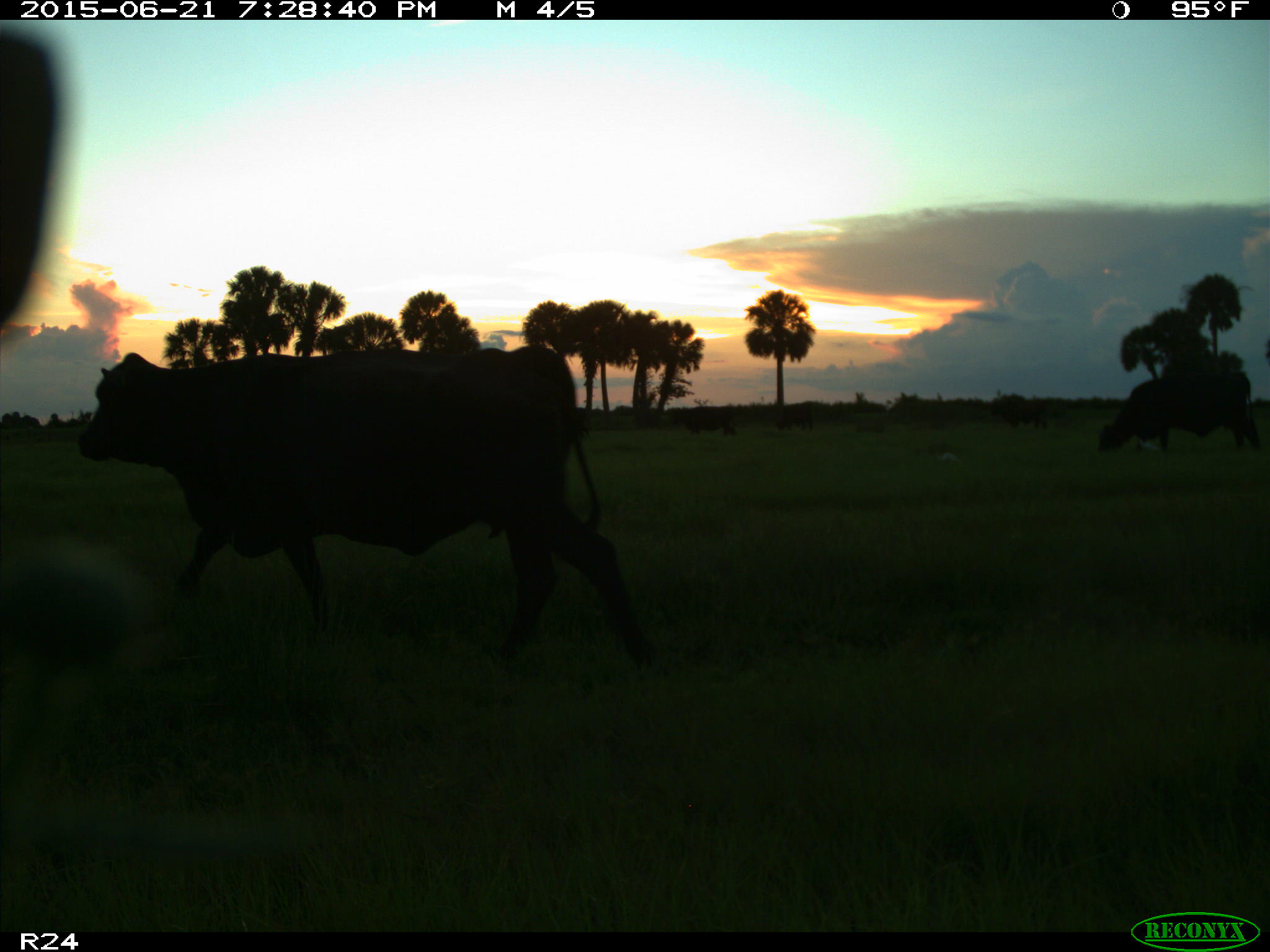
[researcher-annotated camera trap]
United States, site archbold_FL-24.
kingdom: Animalia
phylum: Chordata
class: Mammalia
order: Artiodactyla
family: Bovidae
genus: Bos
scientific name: Bos taurus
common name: domestic cow